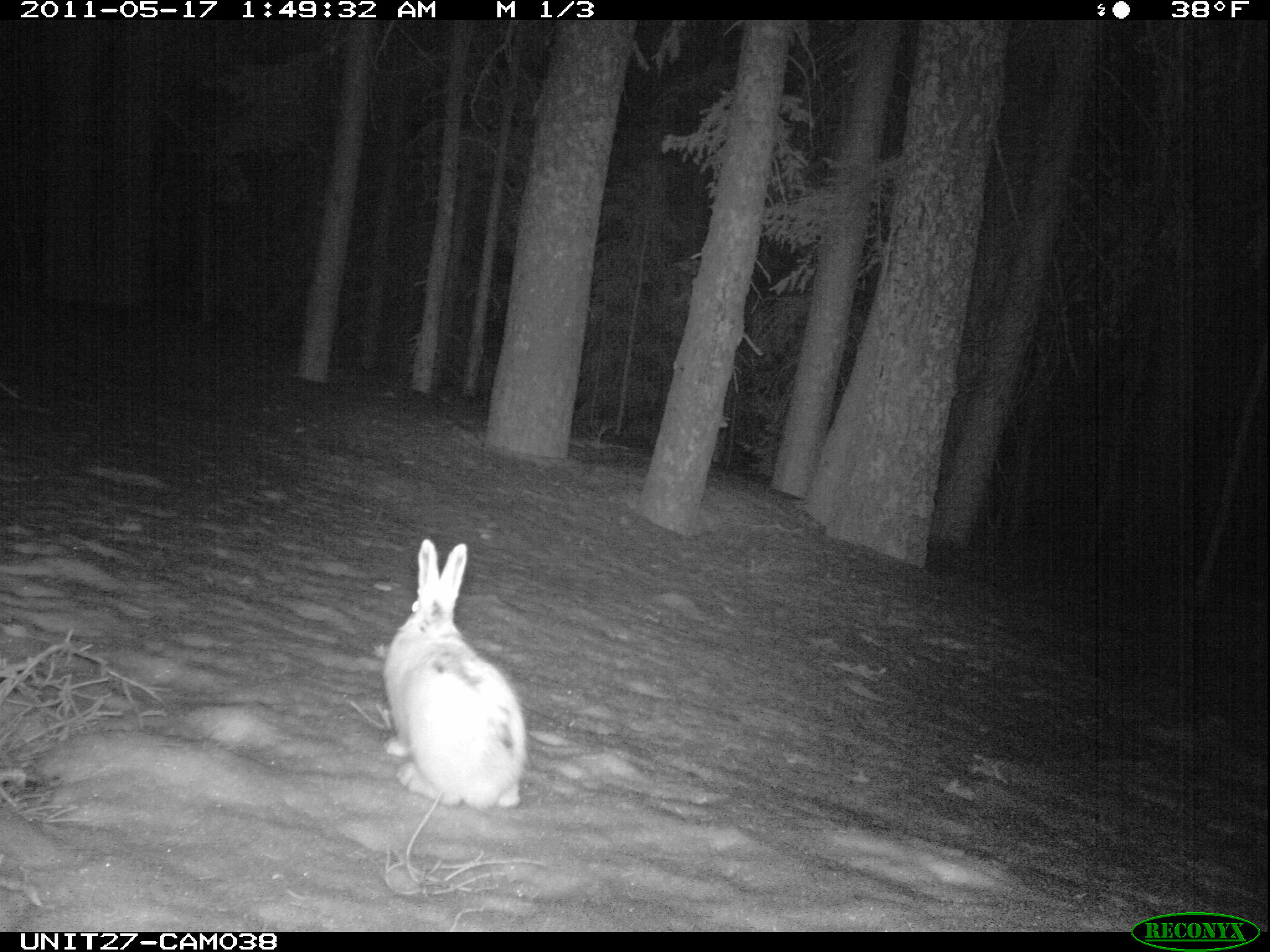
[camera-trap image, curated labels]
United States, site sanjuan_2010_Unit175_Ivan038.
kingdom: Animalia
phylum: Chordata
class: Mammalia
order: Lagomorpha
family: Leporidae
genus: Lepus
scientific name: Lepus americanus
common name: snowshoe hare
Lepus americanus (snowshoe hare).